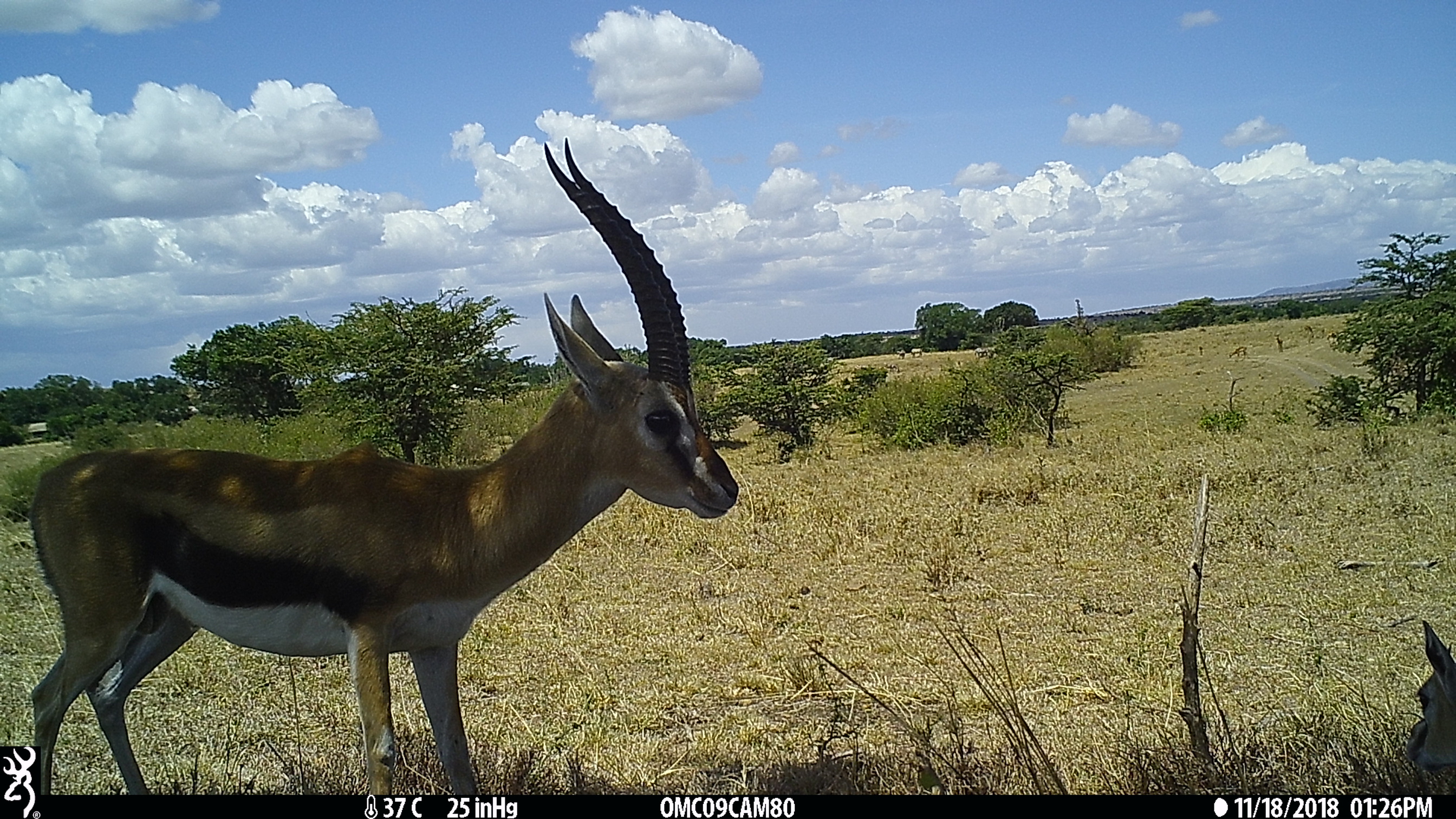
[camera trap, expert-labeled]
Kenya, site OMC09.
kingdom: Animalia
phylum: Chordata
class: Mammalia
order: Artiodactyla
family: Bovidae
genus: Eudorcas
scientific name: Eudorcas thomsonii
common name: thomon's gazelle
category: gazelle thomsons